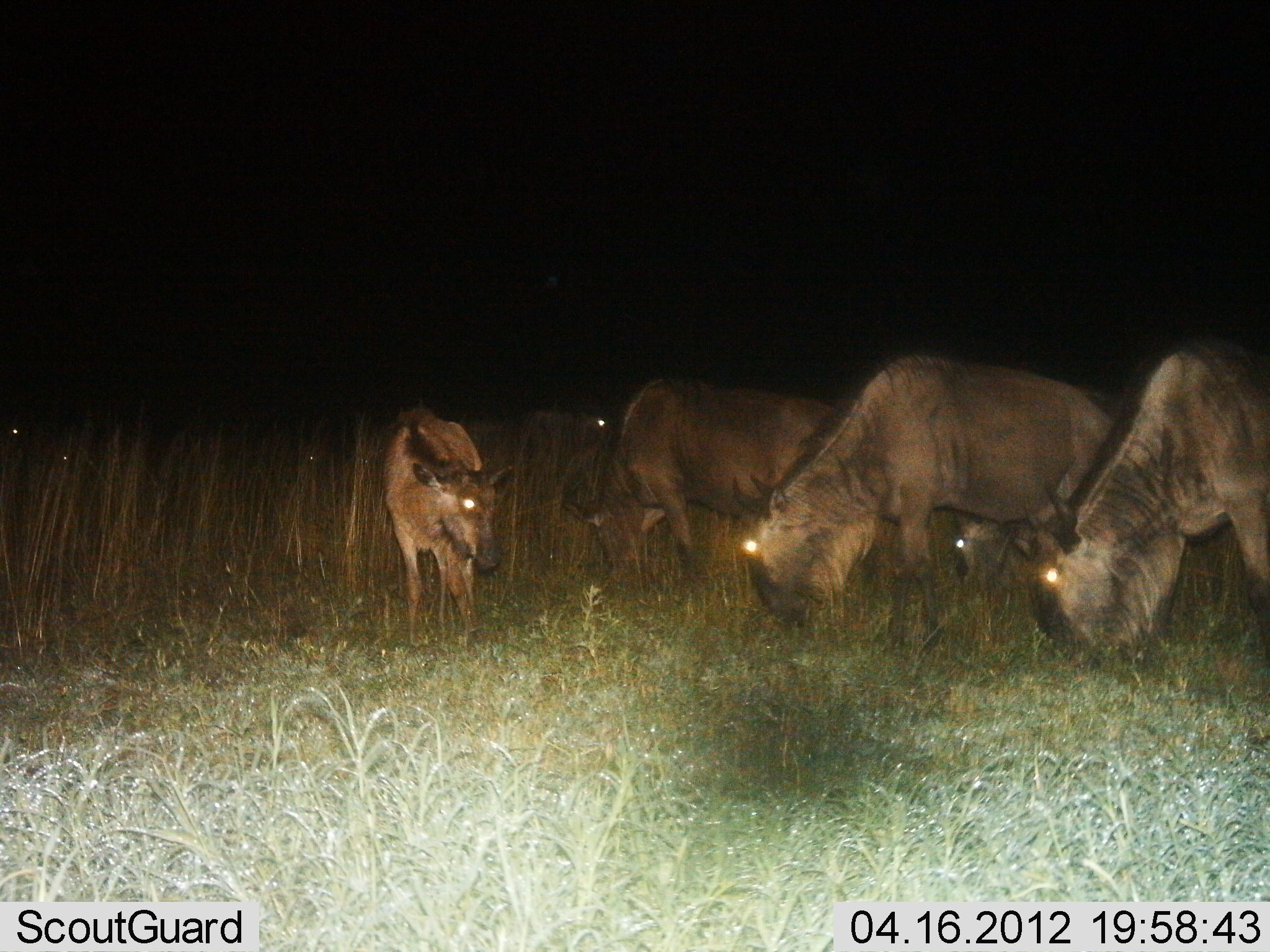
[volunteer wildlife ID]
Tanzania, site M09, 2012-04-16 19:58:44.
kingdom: Animalia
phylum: Chordata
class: Mammalia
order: Artiodactyla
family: Bovidae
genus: Connochaetes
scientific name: Connochaetes taurinus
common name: blue wildebeest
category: wildebeest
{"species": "wildebeest (blue wildebeest) (Connochaetes taurinus)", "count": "6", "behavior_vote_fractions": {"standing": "53%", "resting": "0%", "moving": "0%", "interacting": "0%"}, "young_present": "47%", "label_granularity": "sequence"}